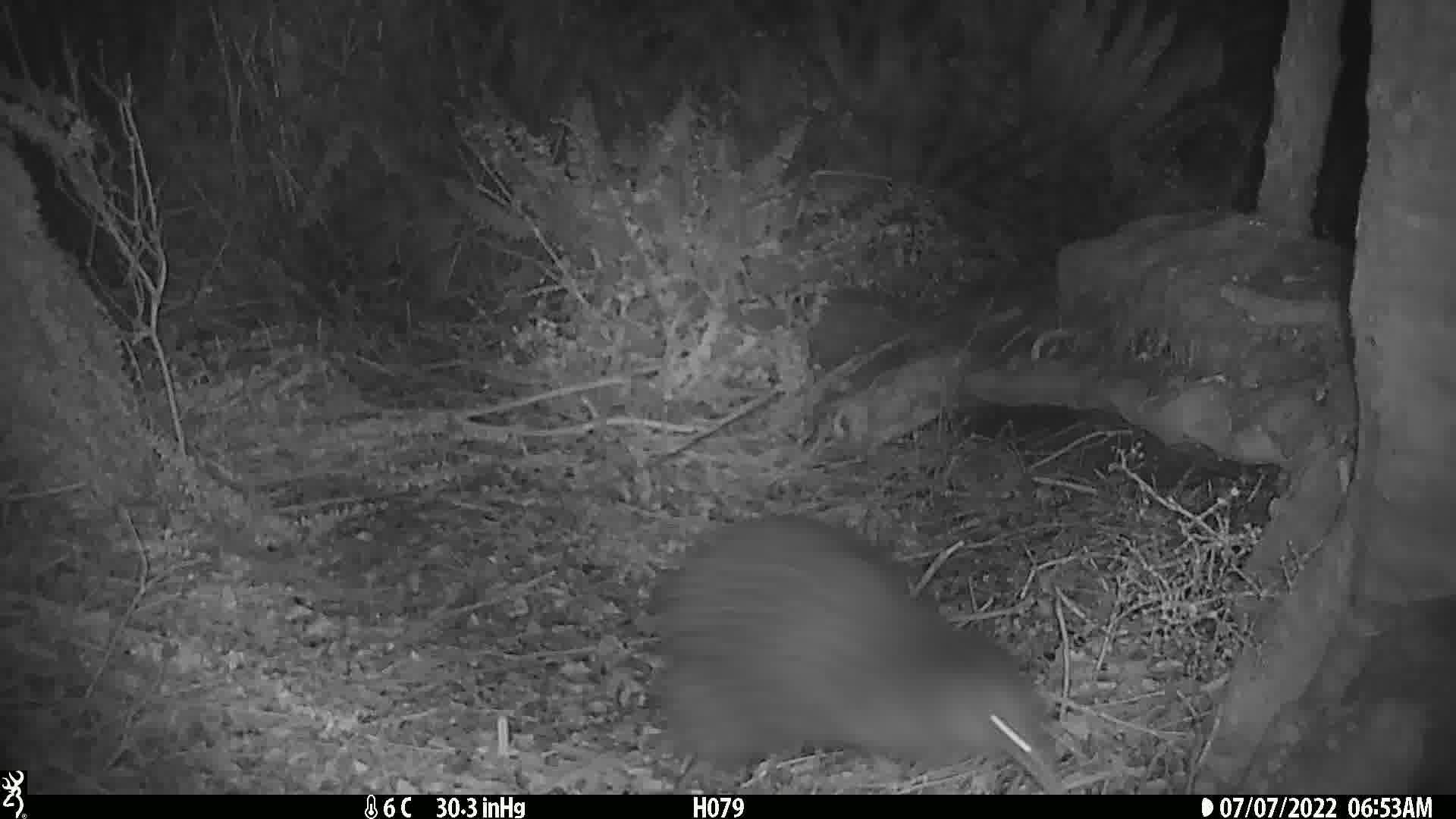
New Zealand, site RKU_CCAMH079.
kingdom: Animalia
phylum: Chordata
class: Aves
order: Apterygiformes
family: Apterygidae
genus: Apteryx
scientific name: Apteryx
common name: kiwi